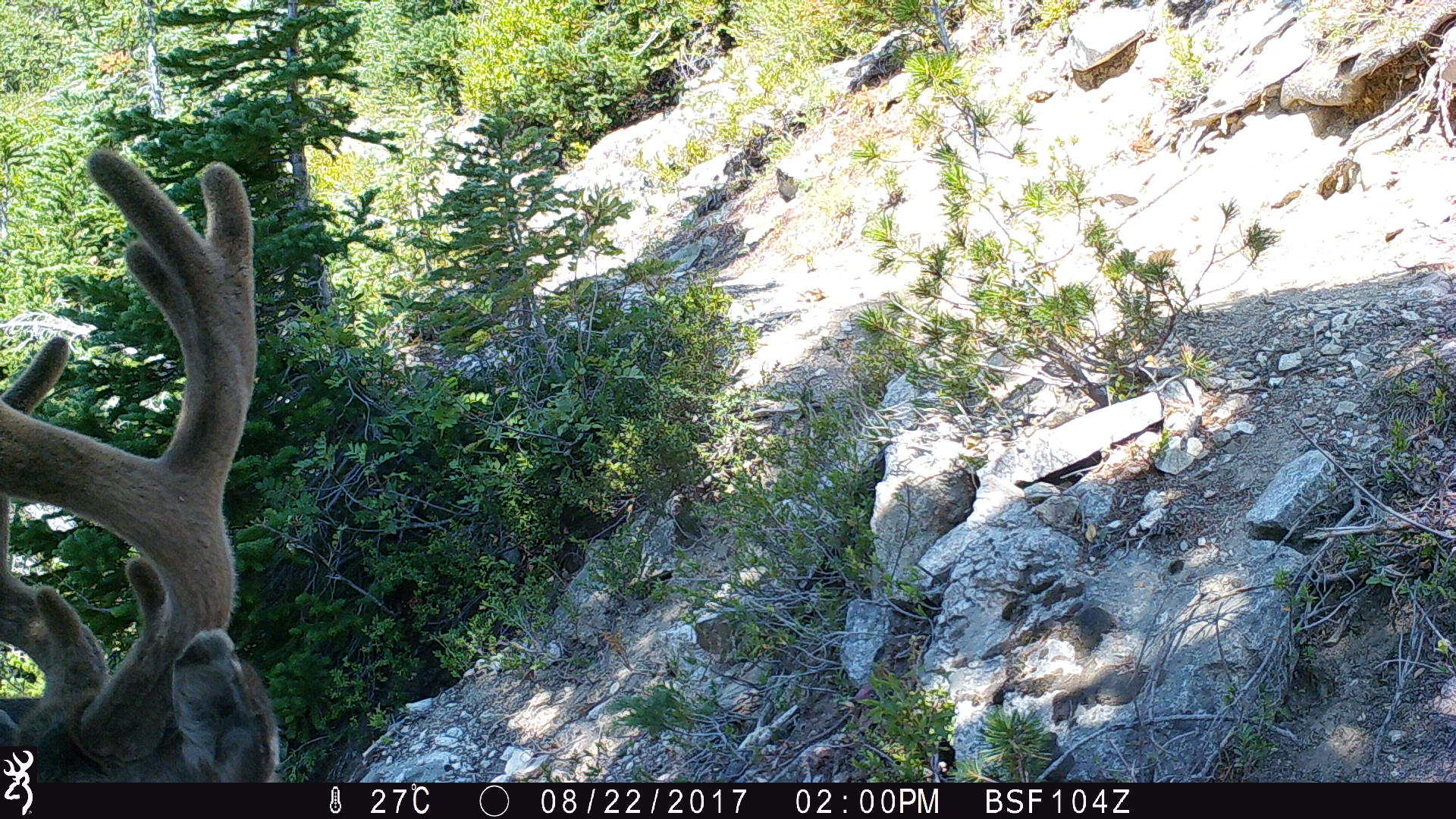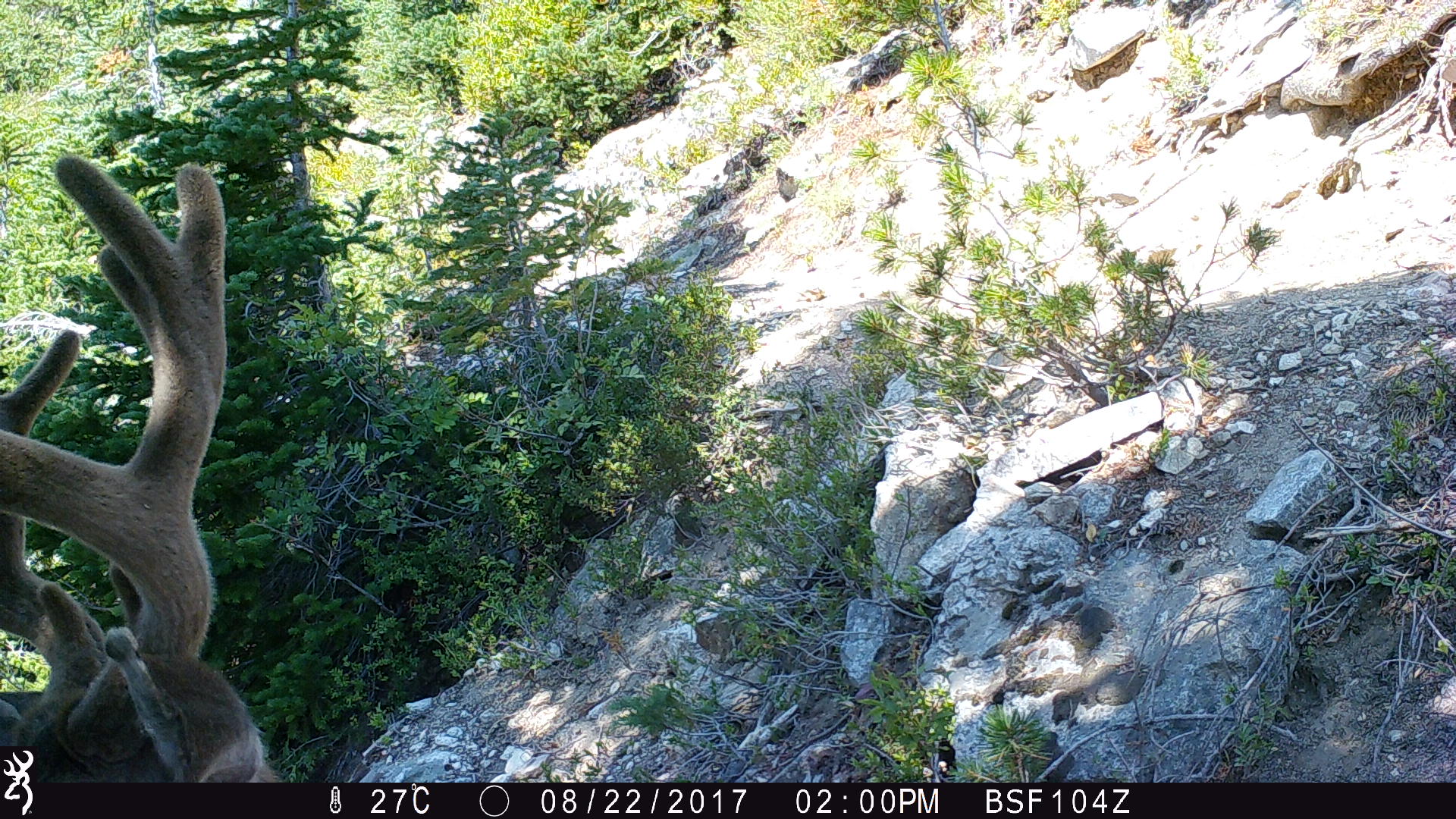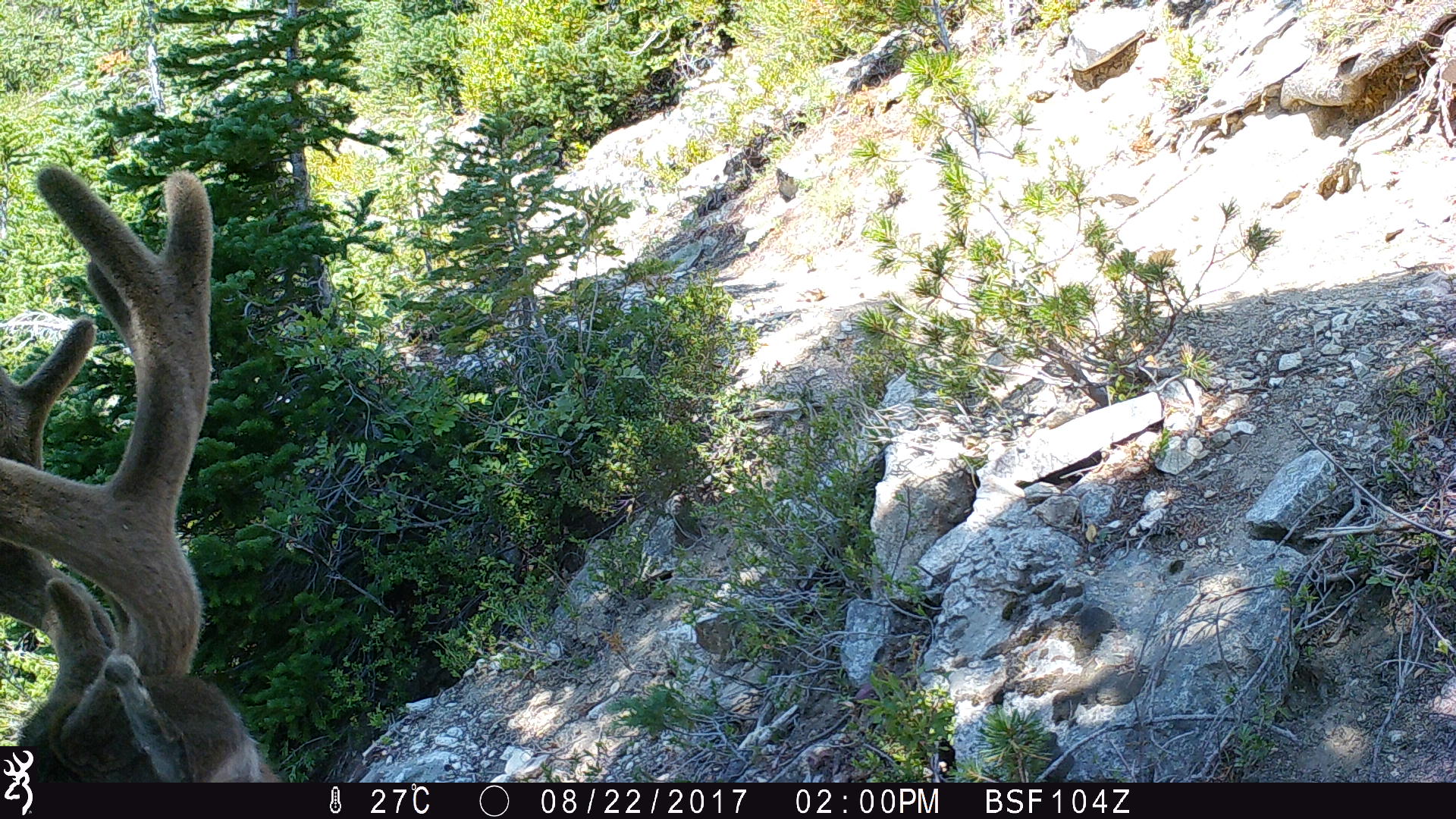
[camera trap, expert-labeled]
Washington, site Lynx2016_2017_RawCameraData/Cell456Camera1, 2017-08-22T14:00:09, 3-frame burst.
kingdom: Animalia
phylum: Chordata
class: Mammalia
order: Artiodactyla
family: Cervidae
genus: Odocoileus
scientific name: Odocoileus hemionus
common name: mule deer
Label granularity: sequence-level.